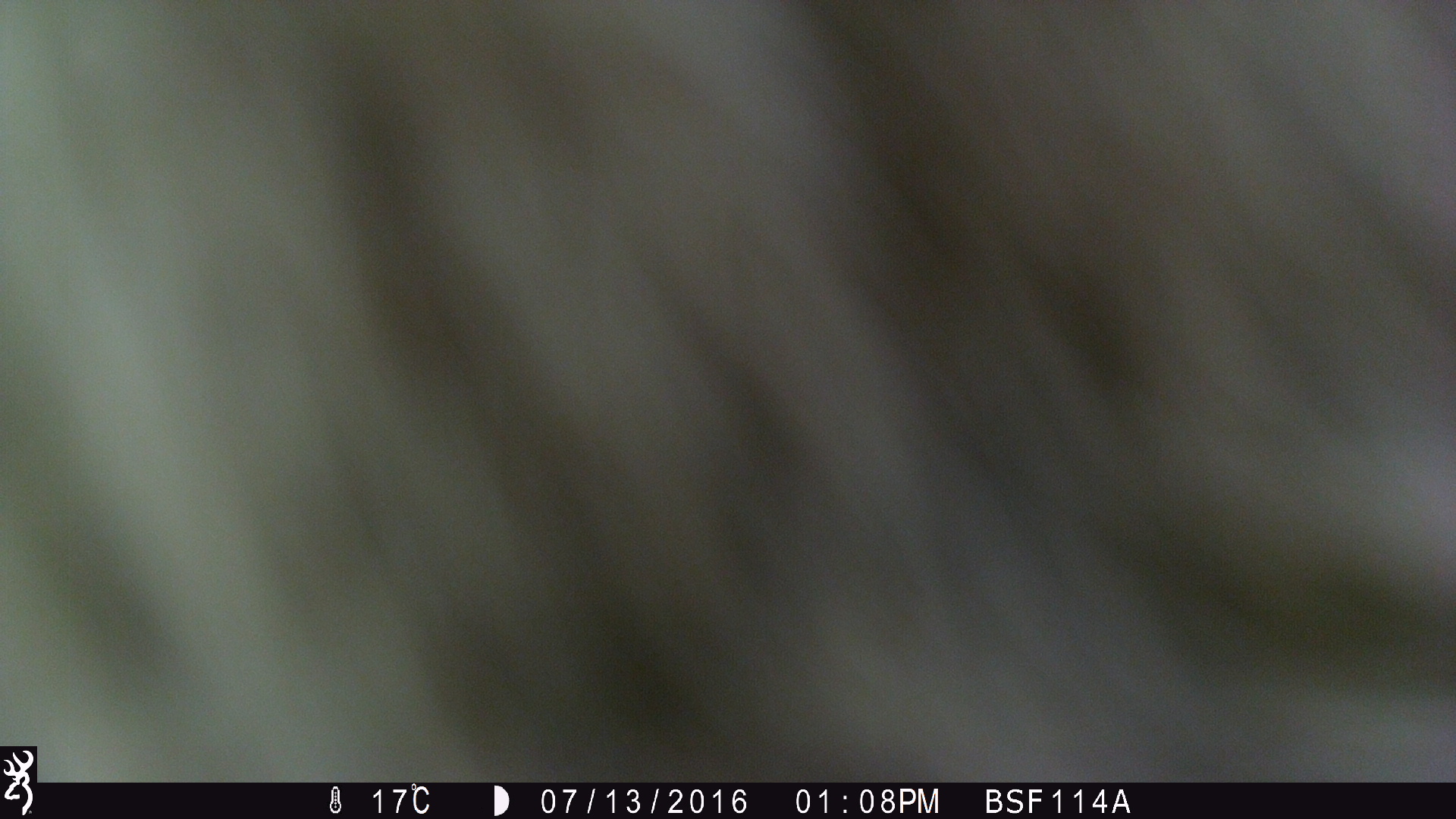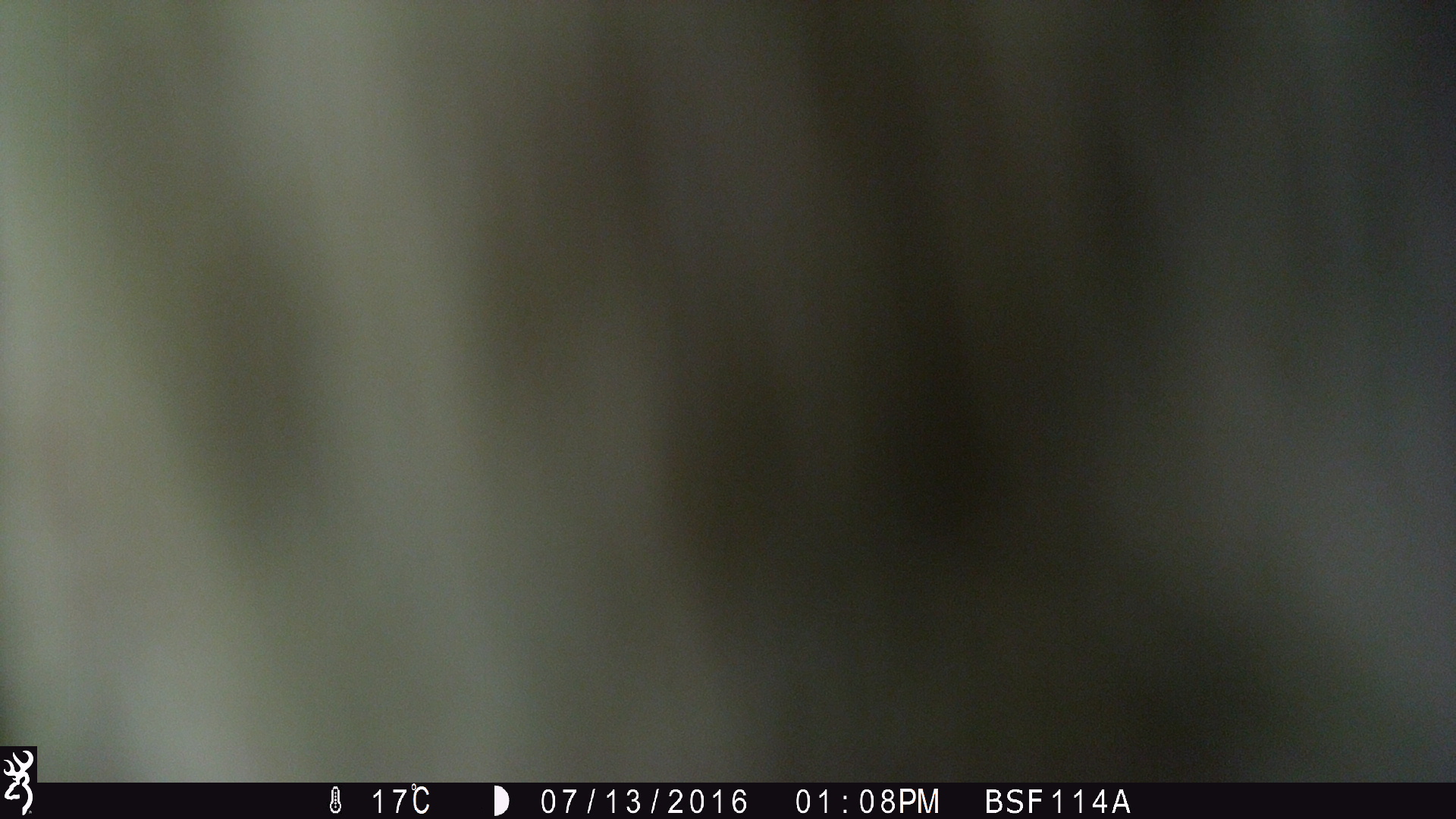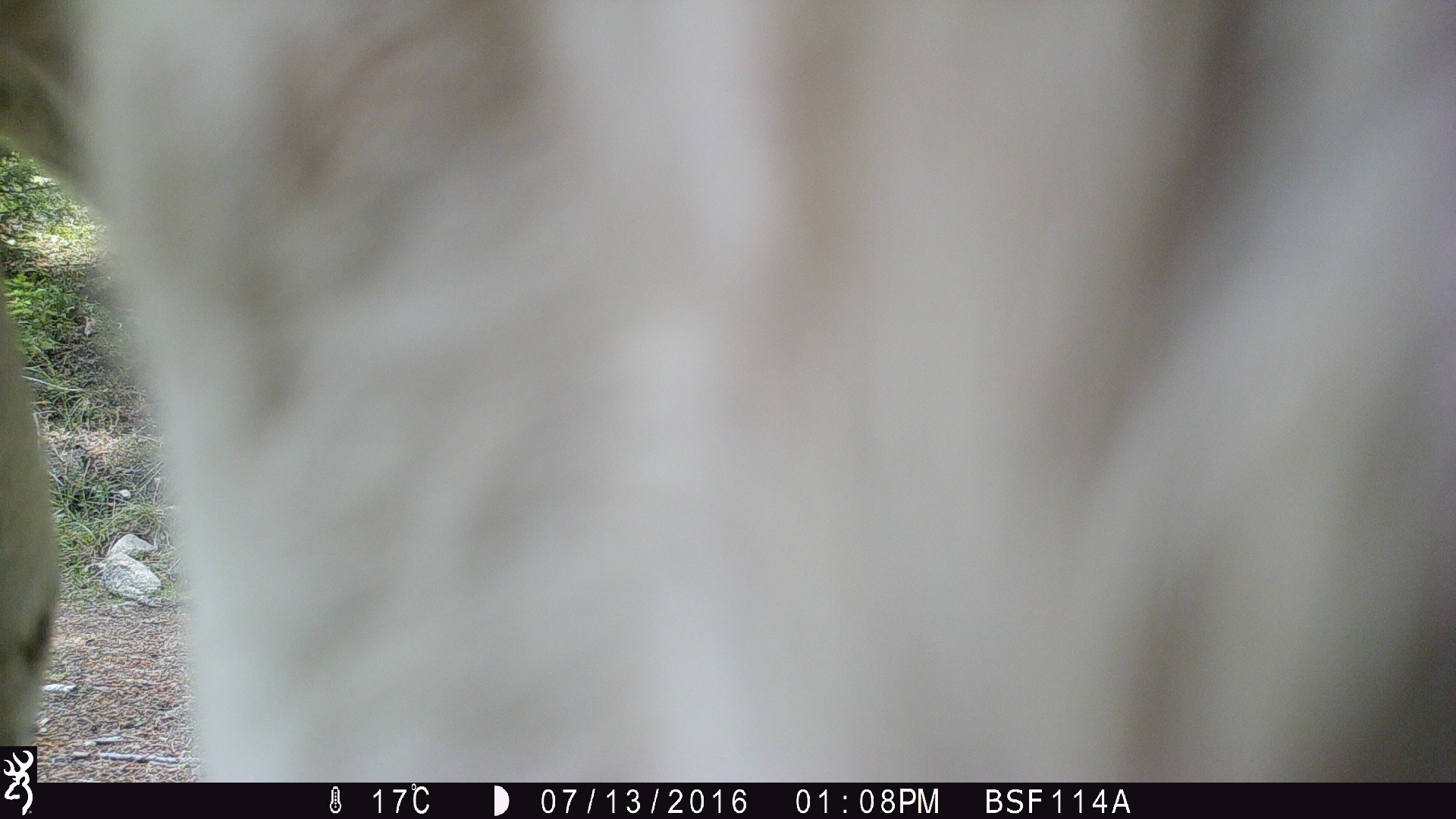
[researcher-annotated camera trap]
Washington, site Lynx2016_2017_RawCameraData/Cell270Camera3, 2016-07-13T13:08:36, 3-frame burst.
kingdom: Animalia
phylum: Chordata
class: Mammalia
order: Artiodactyla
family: Bovidae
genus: Bos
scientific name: Bos taurus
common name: domestic cattle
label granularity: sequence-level